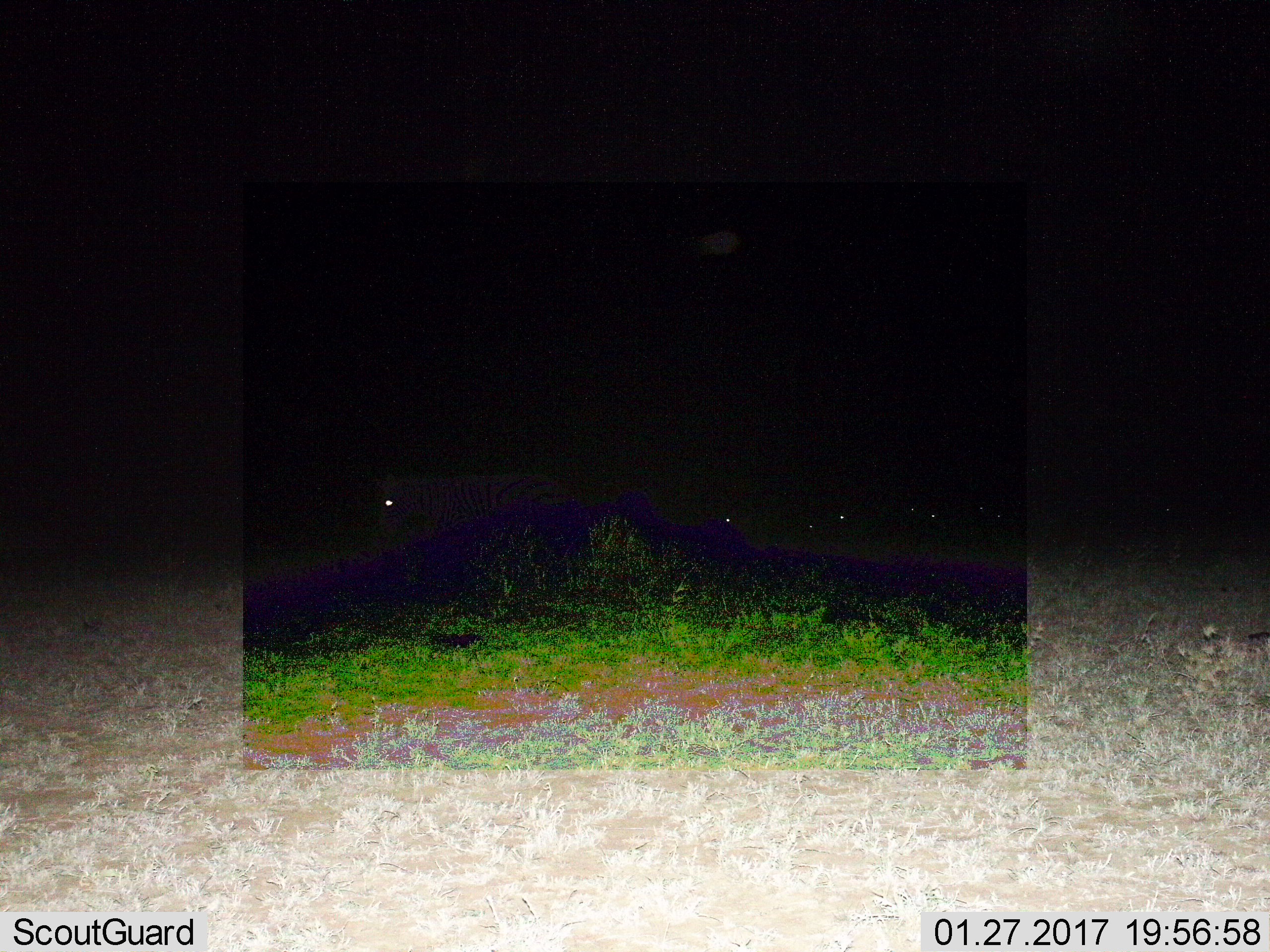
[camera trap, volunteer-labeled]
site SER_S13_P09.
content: unidentified animal